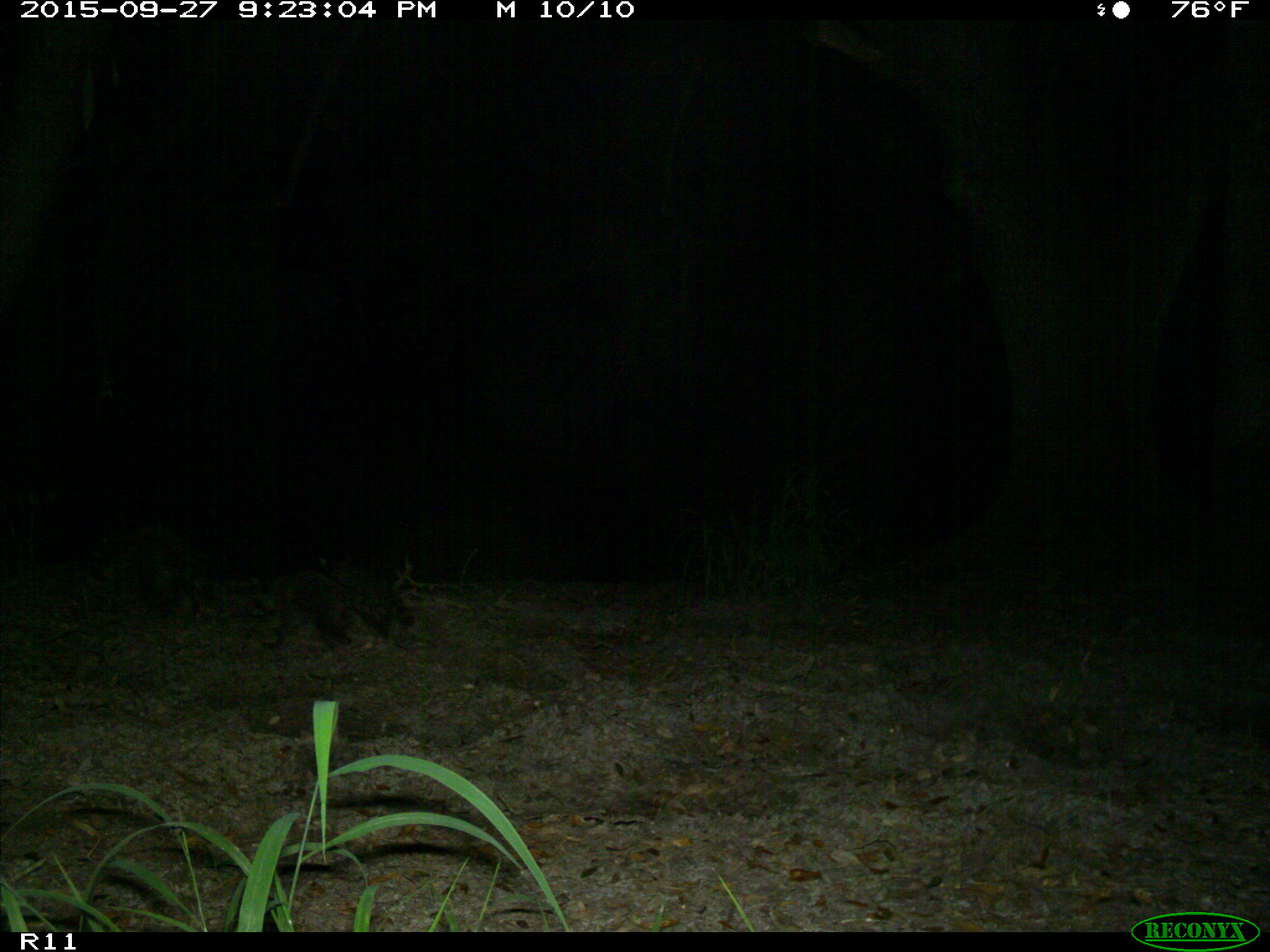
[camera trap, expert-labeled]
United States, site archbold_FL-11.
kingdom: Animalia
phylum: Chordata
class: Mammalia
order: Carnivora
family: Procyonidae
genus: Procyon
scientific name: Procyon lotor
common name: common raccoon